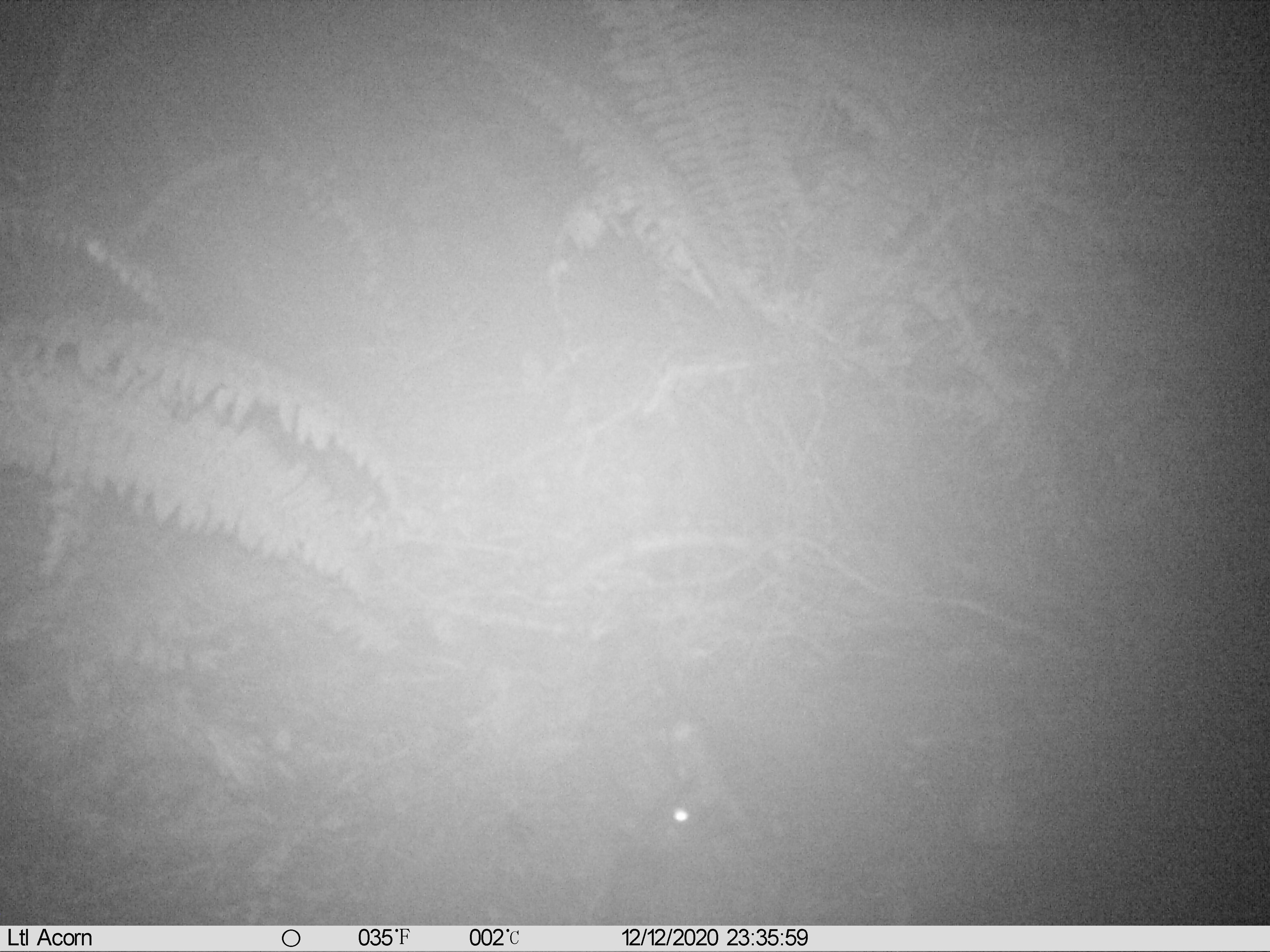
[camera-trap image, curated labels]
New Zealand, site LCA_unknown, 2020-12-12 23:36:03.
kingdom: Animalia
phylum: Chordata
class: Mammalia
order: Rodentia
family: Muridae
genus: Rattus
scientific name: Rattus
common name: rat